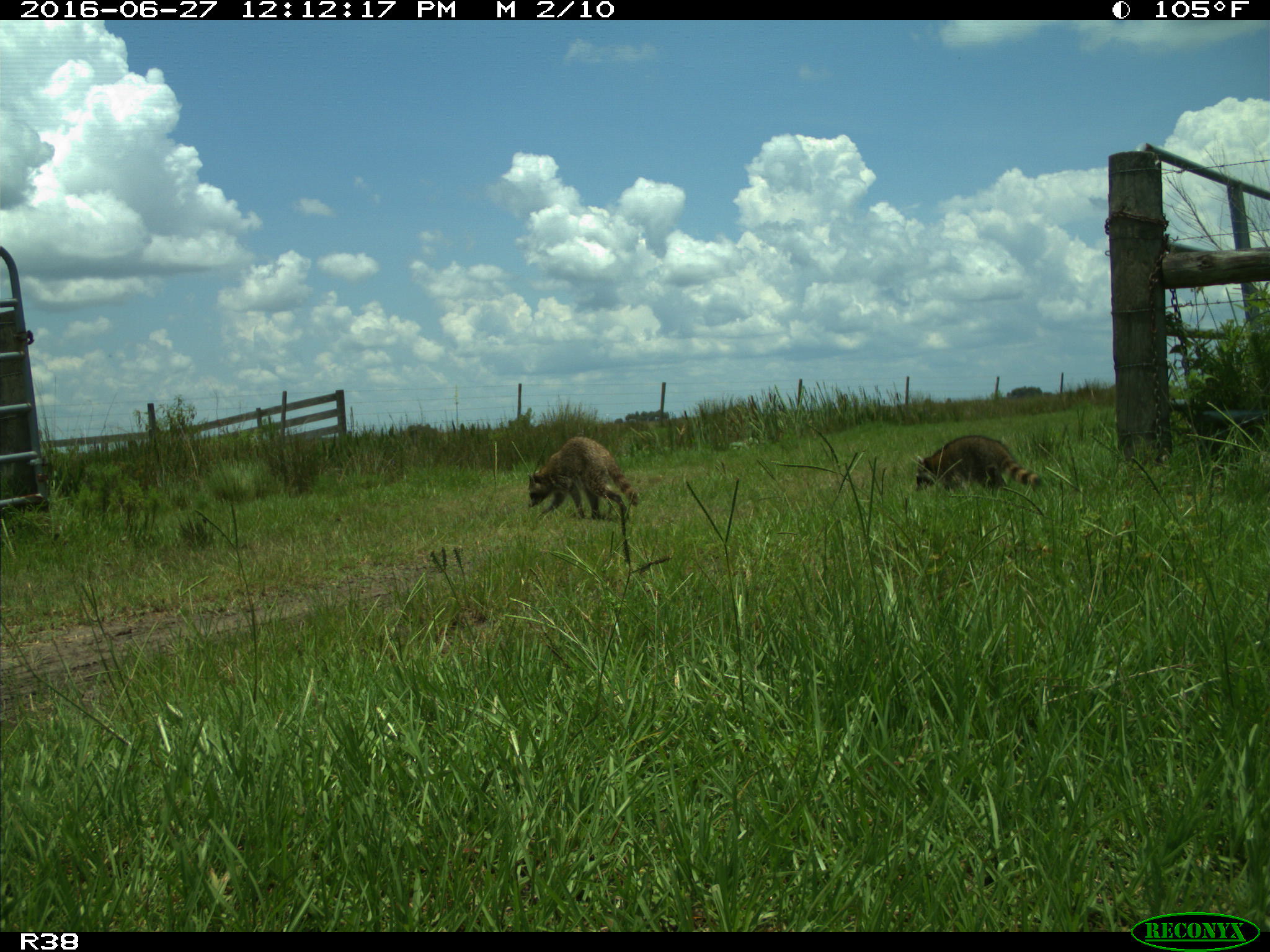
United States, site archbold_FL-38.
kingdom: Animalia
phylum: Chordata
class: Mammalia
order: Carnivora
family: Procyonidae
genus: Procyon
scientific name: Procyon lotor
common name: common raccoon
Procyon lotor (common raccoon).